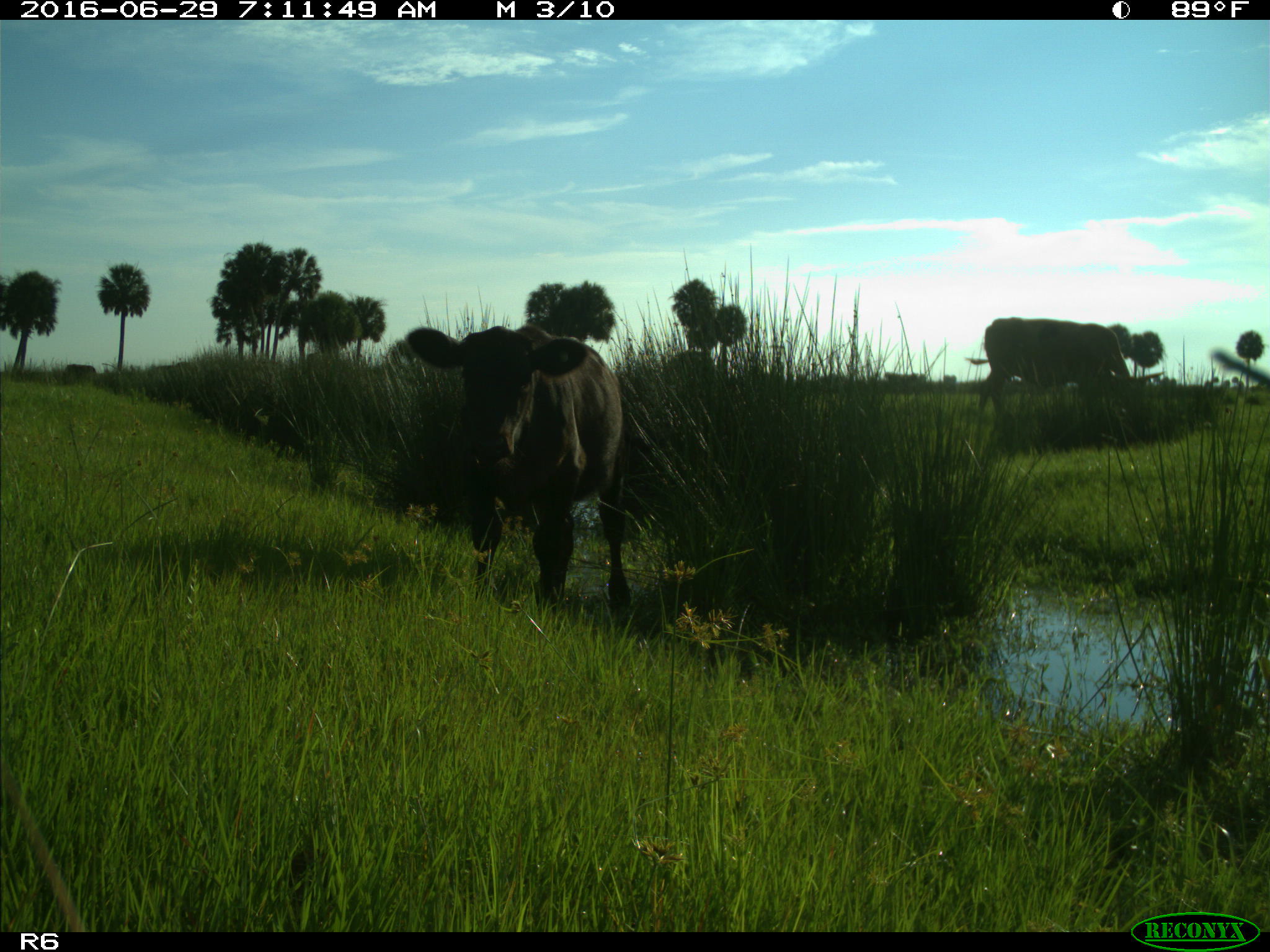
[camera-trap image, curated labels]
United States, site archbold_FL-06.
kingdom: Animalia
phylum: Chordata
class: Mammalia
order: Artiodactyla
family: Bovidae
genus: Bos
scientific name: Bos taurus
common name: domestic cow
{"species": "Bos taurus (domestic cow)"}